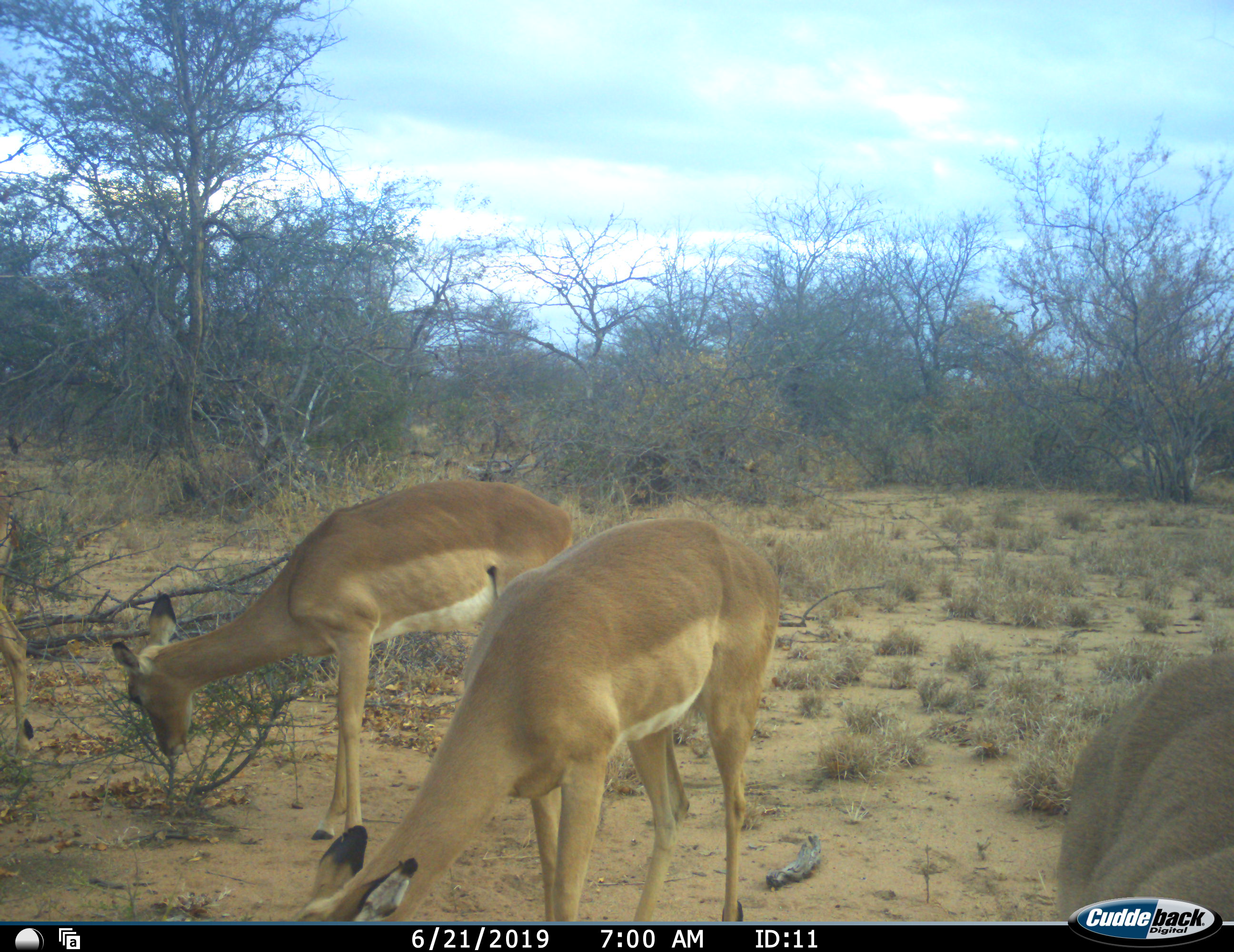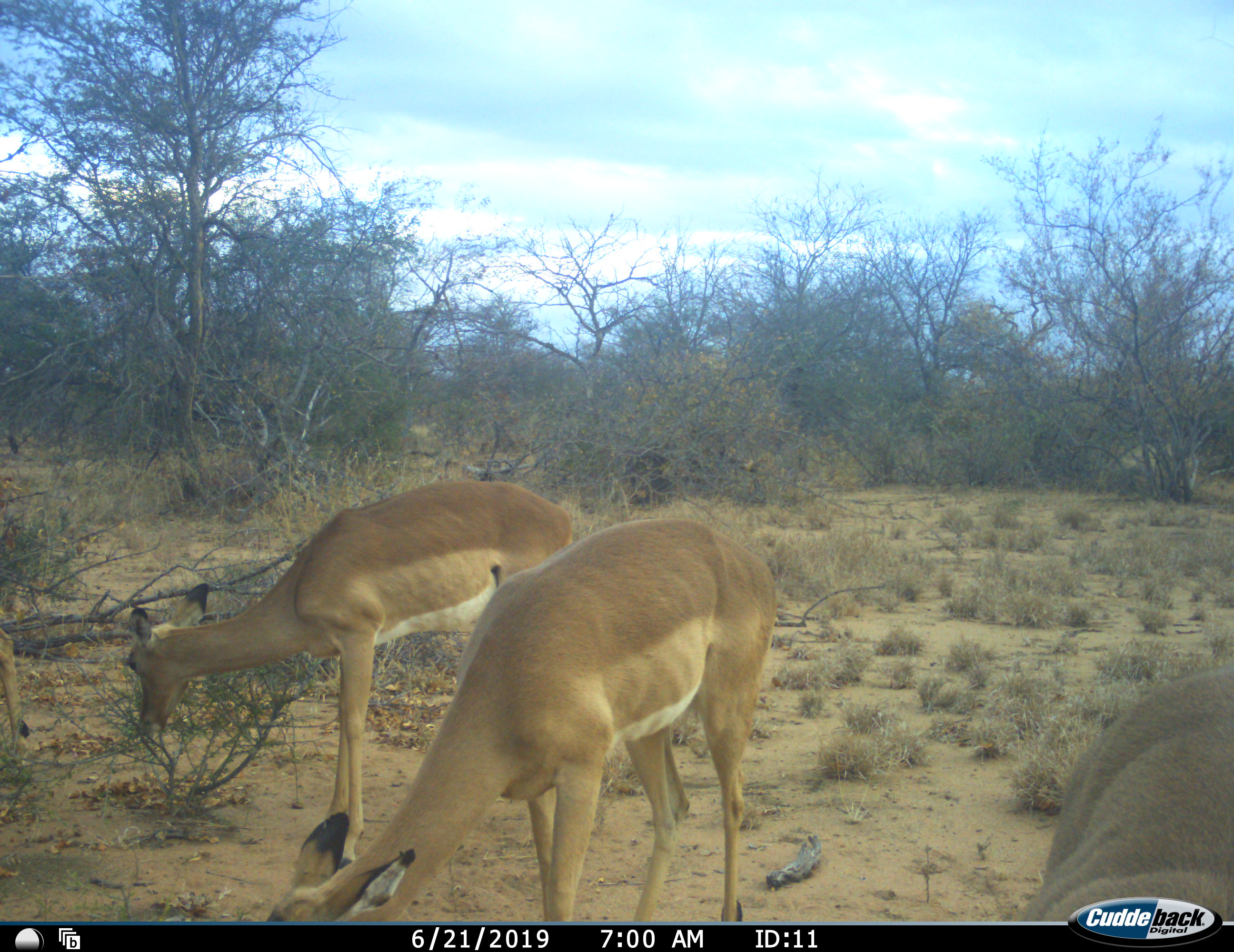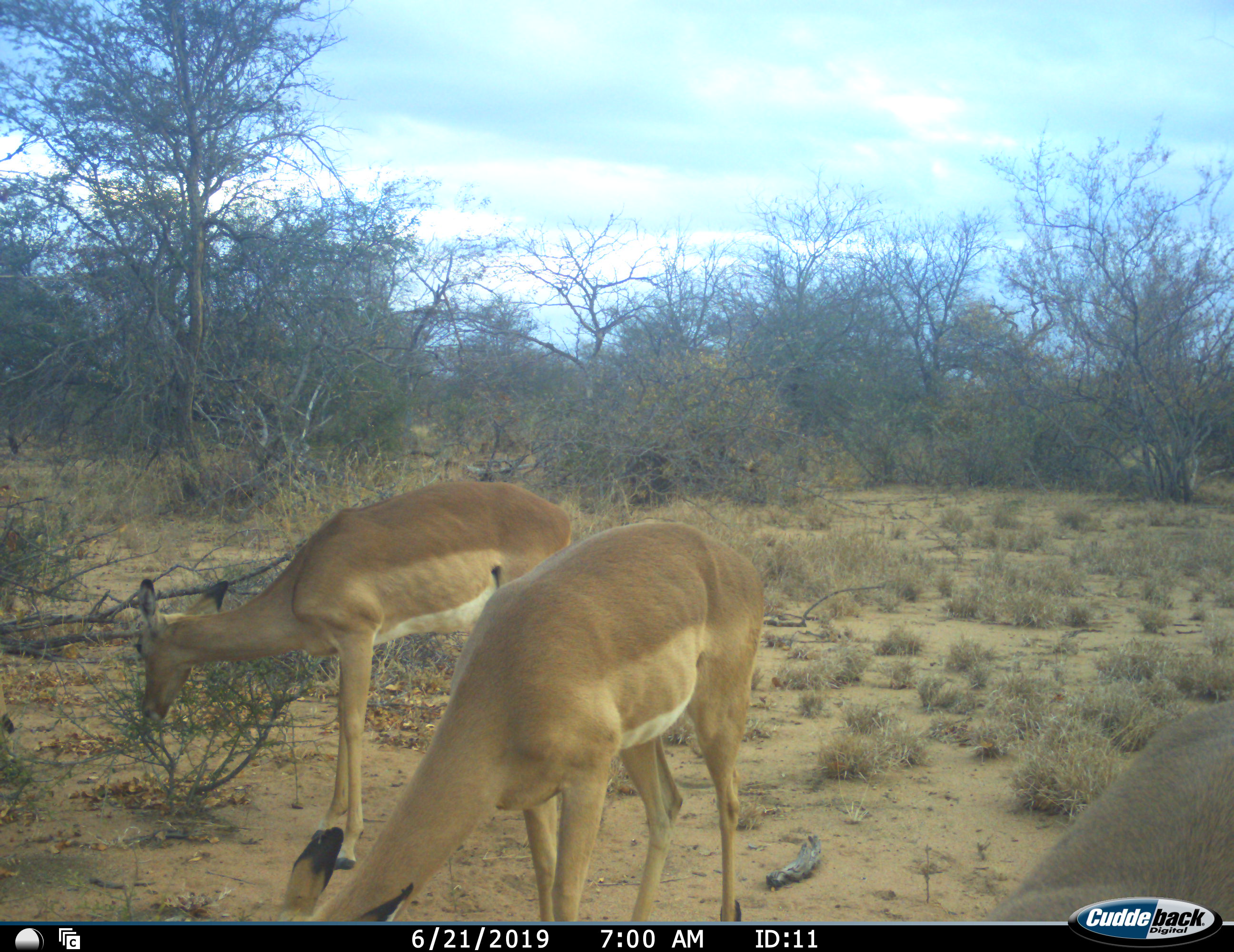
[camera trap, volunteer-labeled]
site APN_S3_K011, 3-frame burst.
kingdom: Animalia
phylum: Chordata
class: Mammalia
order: Artiodactyla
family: Bovidae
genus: Aepyceros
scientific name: Aepyceros melampus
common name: impala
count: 4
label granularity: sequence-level